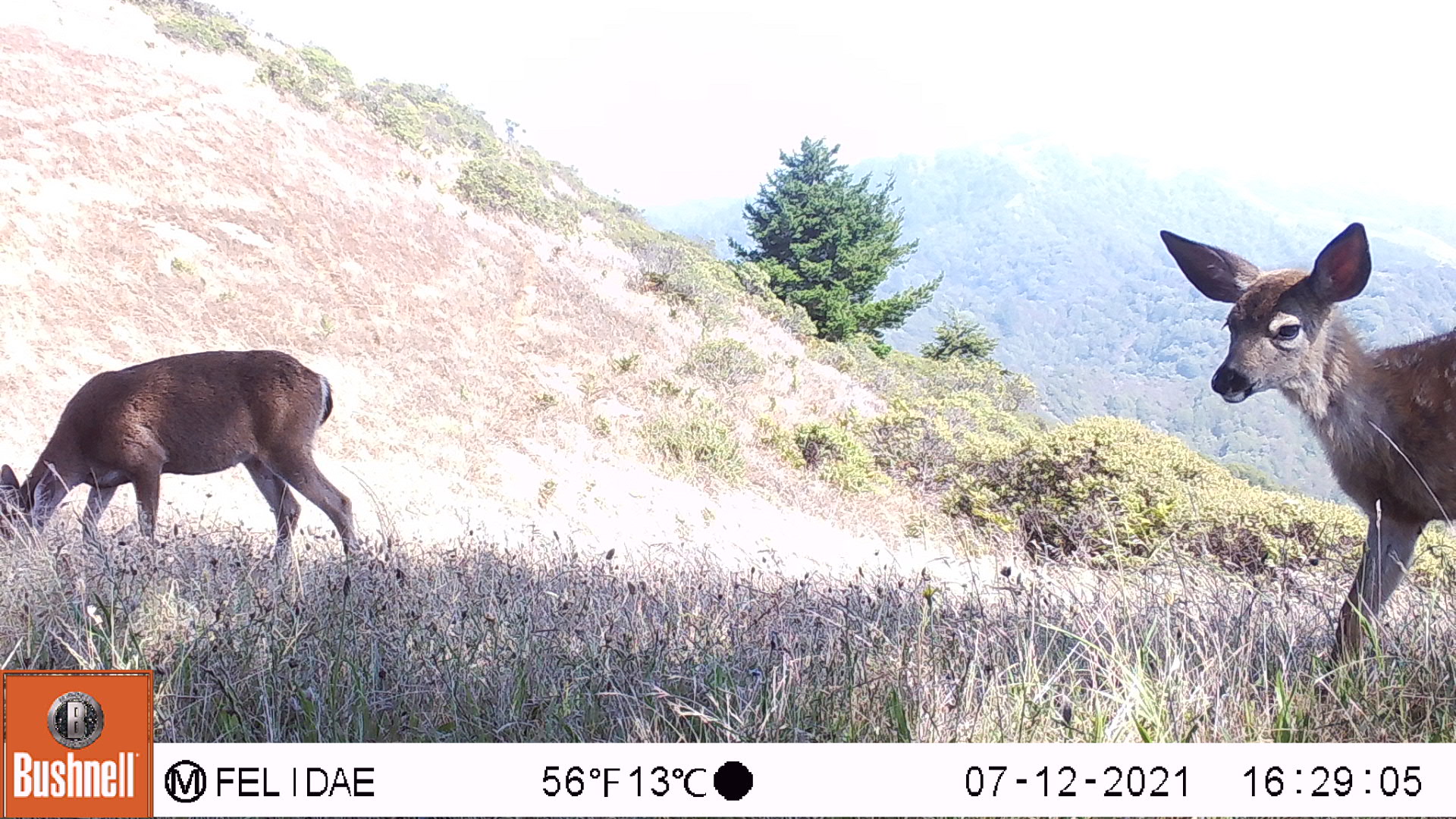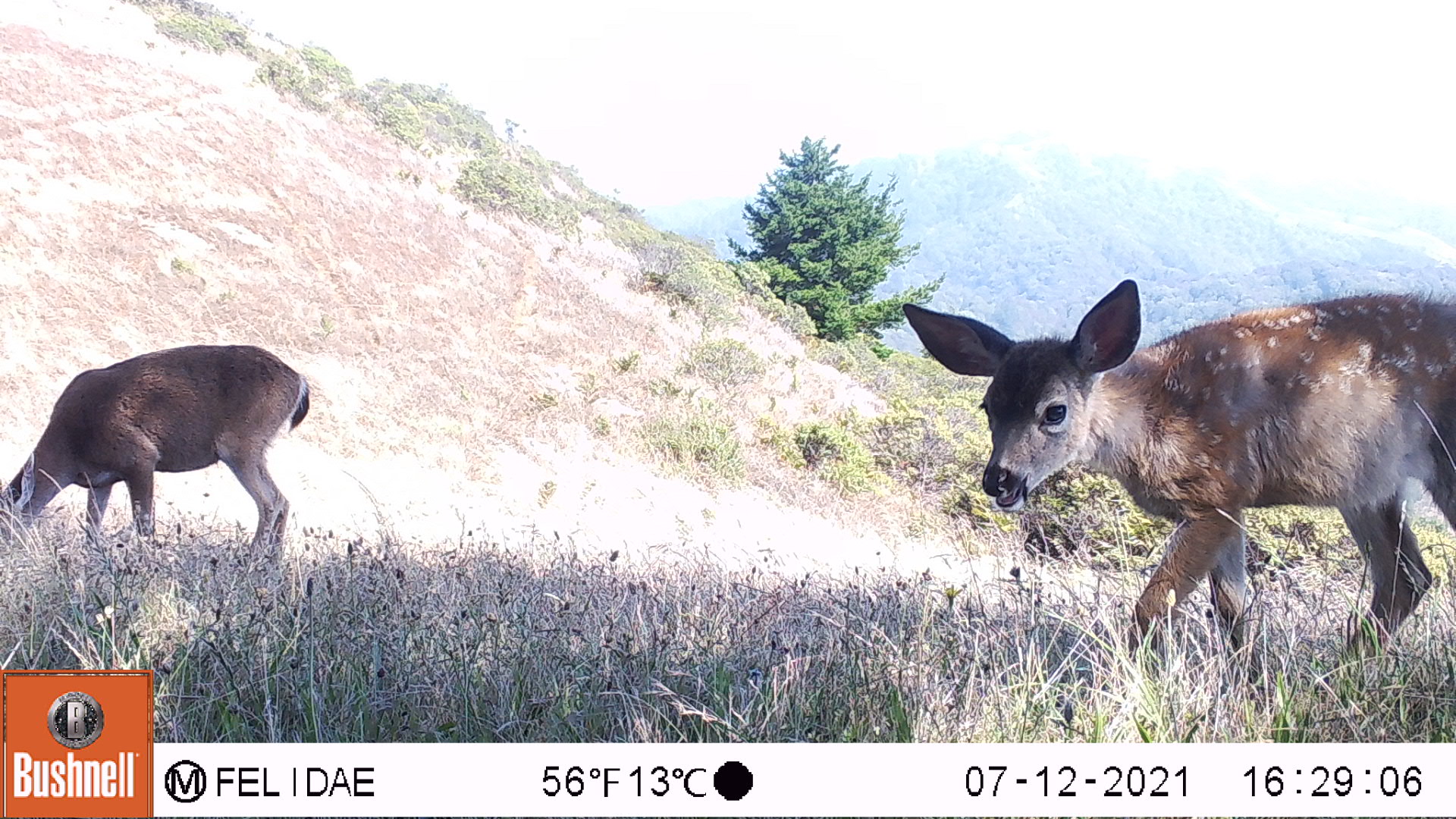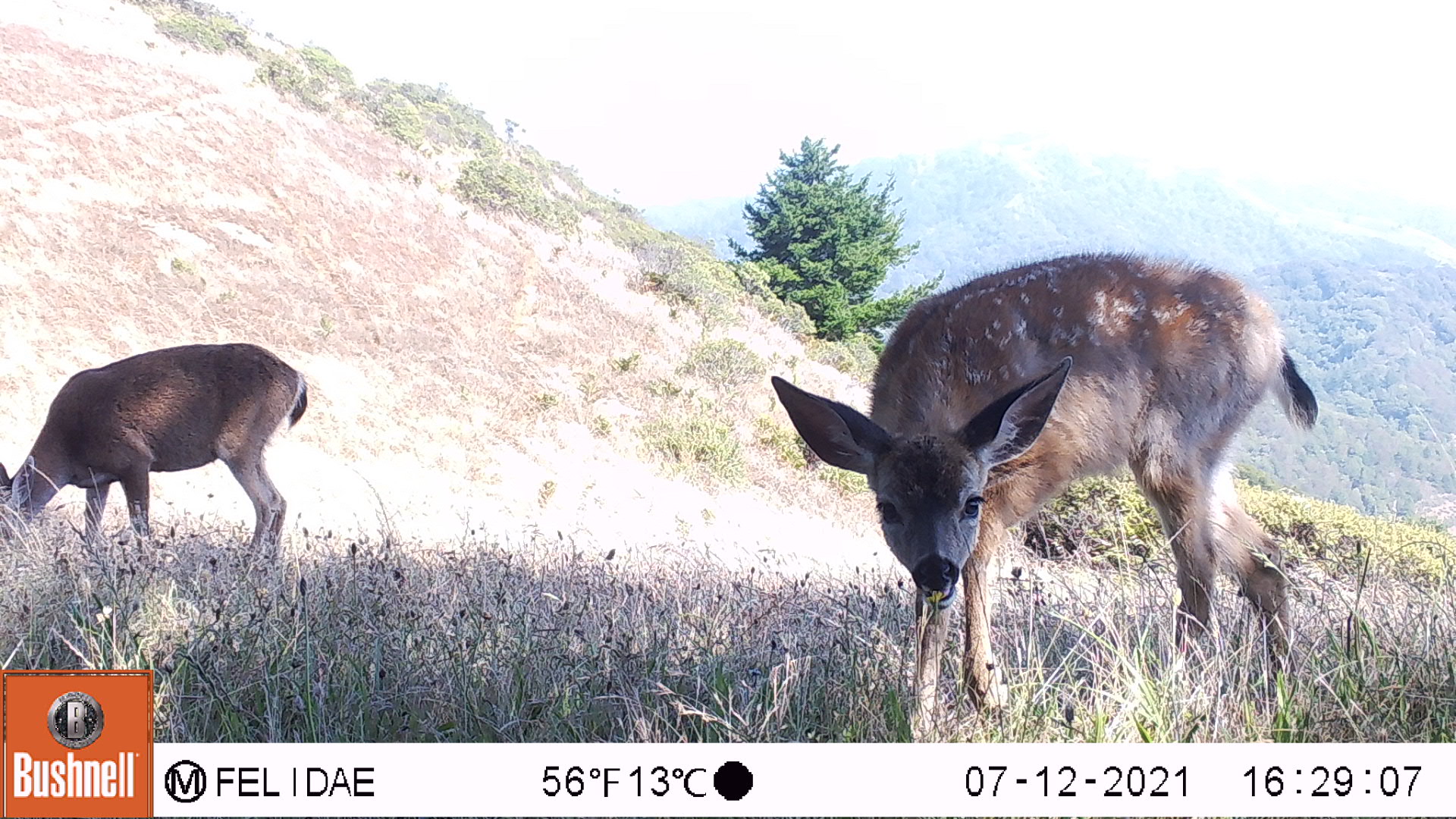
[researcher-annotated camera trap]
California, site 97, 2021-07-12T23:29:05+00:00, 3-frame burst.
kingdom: Animalia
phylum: Chordata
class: Mammalia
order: Artiodactyla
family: Cervidae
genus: Odocoileus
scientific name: Odocoileus hemionus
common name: mule deer